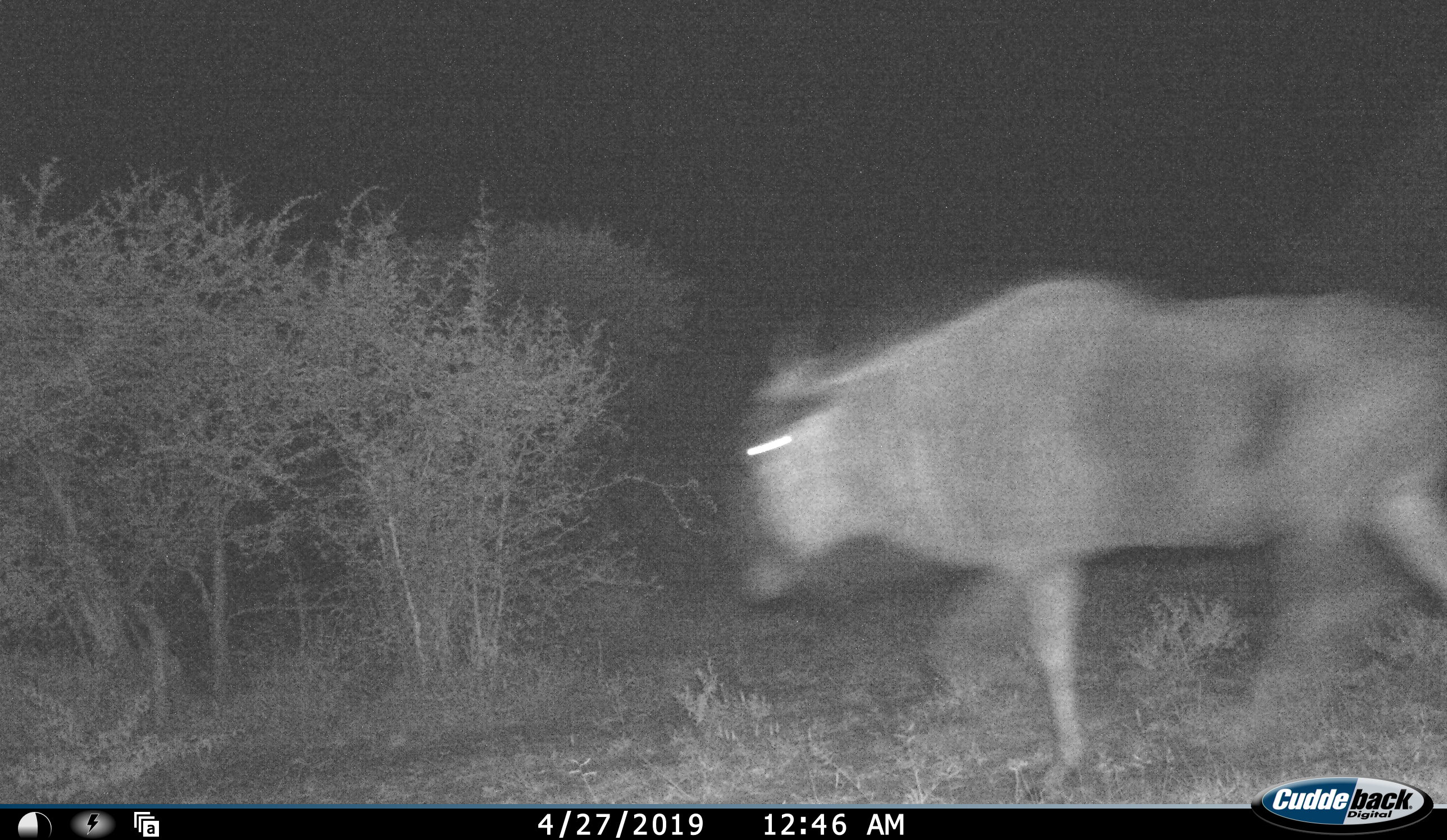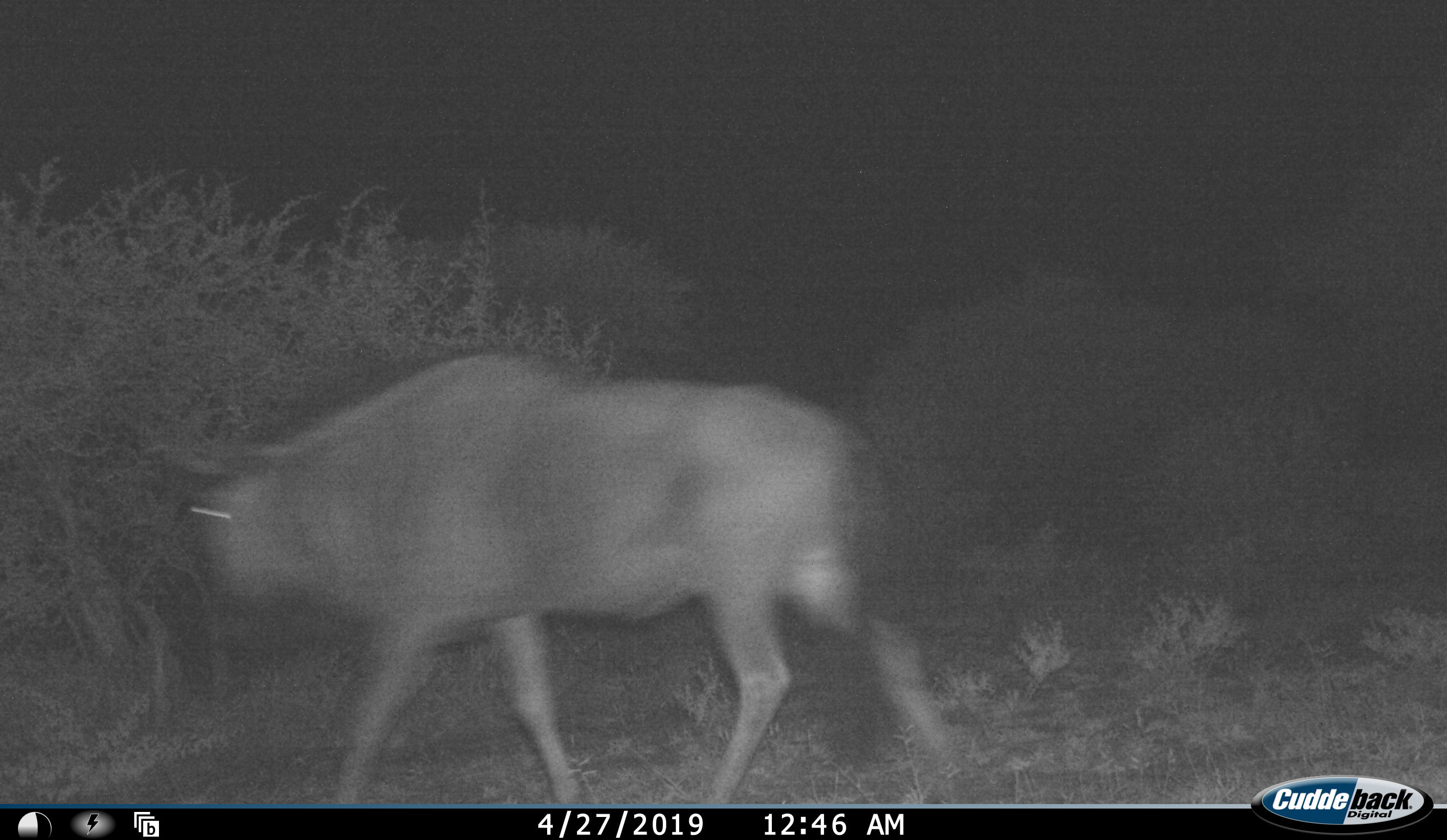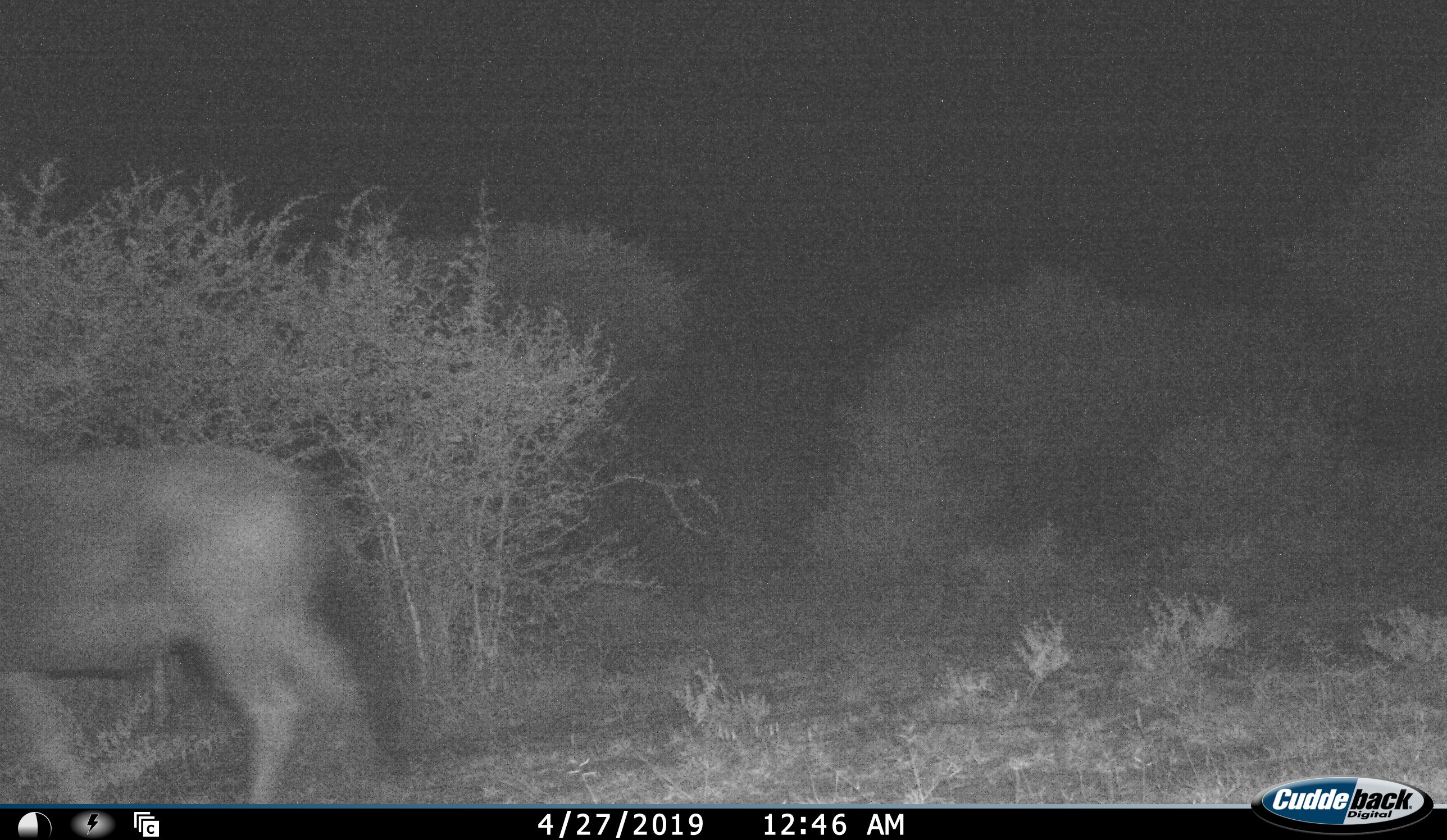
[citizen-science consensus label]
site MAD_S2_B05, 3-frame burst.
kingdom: Animalia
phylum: Chordata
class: Mammalia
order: Artiodactyla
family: Bovidae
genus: Connochaetes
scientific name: Connochaetes taurinus taurinus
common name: blue wildebeest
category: wildebeestblue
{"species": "wildebeestblue (blue wildebeest) (Connochaetes taurinus taurinus)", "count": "1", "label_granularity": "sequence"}